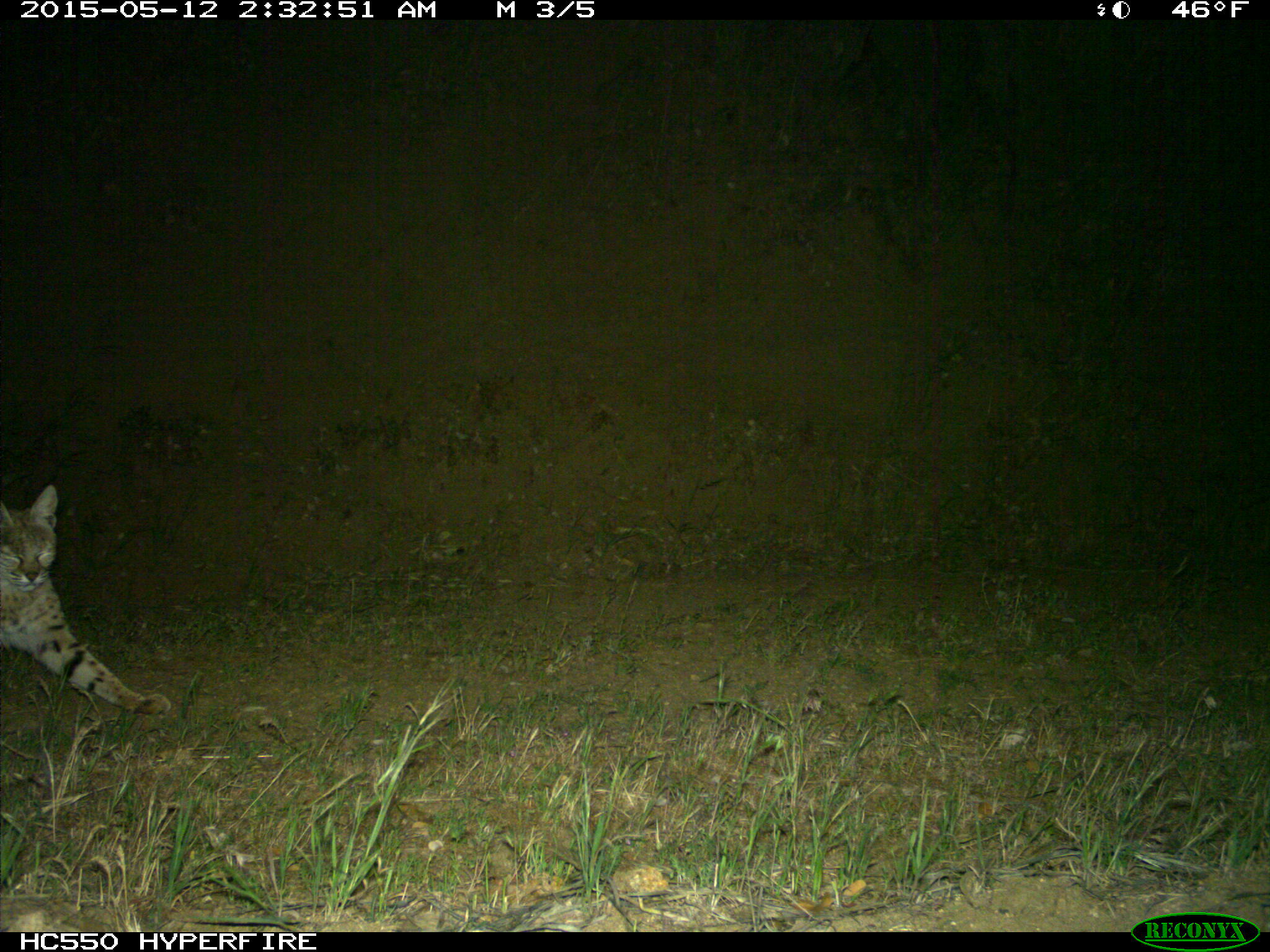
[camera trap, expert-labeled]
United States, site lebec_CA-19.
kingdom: Animalia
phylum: Chordata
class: Mammalia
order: Carnivora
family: Felidae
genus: Lynx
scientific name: Lynx rufus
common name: bobcat